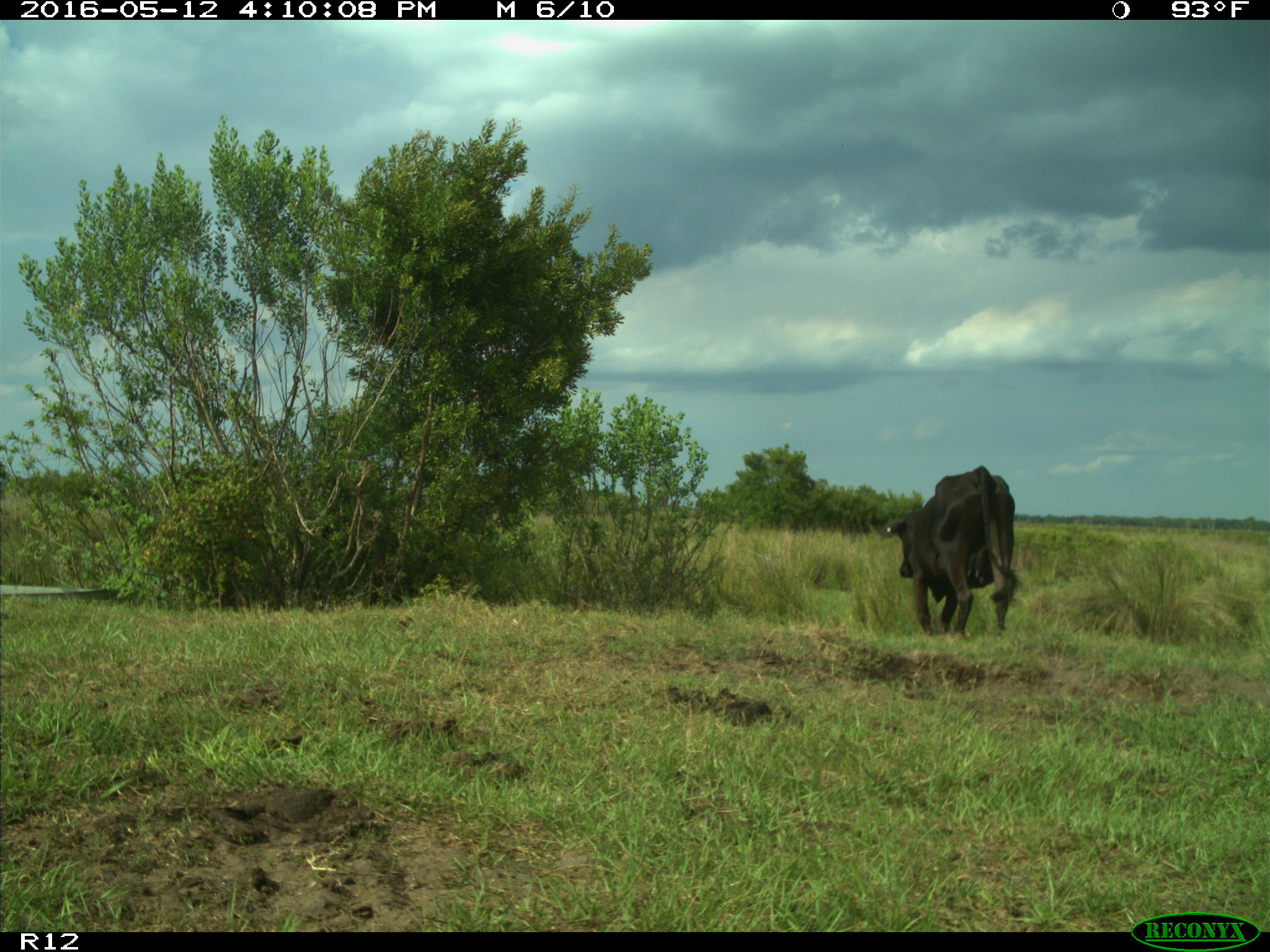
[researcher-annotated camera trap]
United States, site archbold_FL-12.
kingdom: Animalia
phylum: Chordata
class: Mammalia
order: Artiodactyla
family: Bovidae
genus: Bos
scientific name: Bos taurus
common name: domestic cow